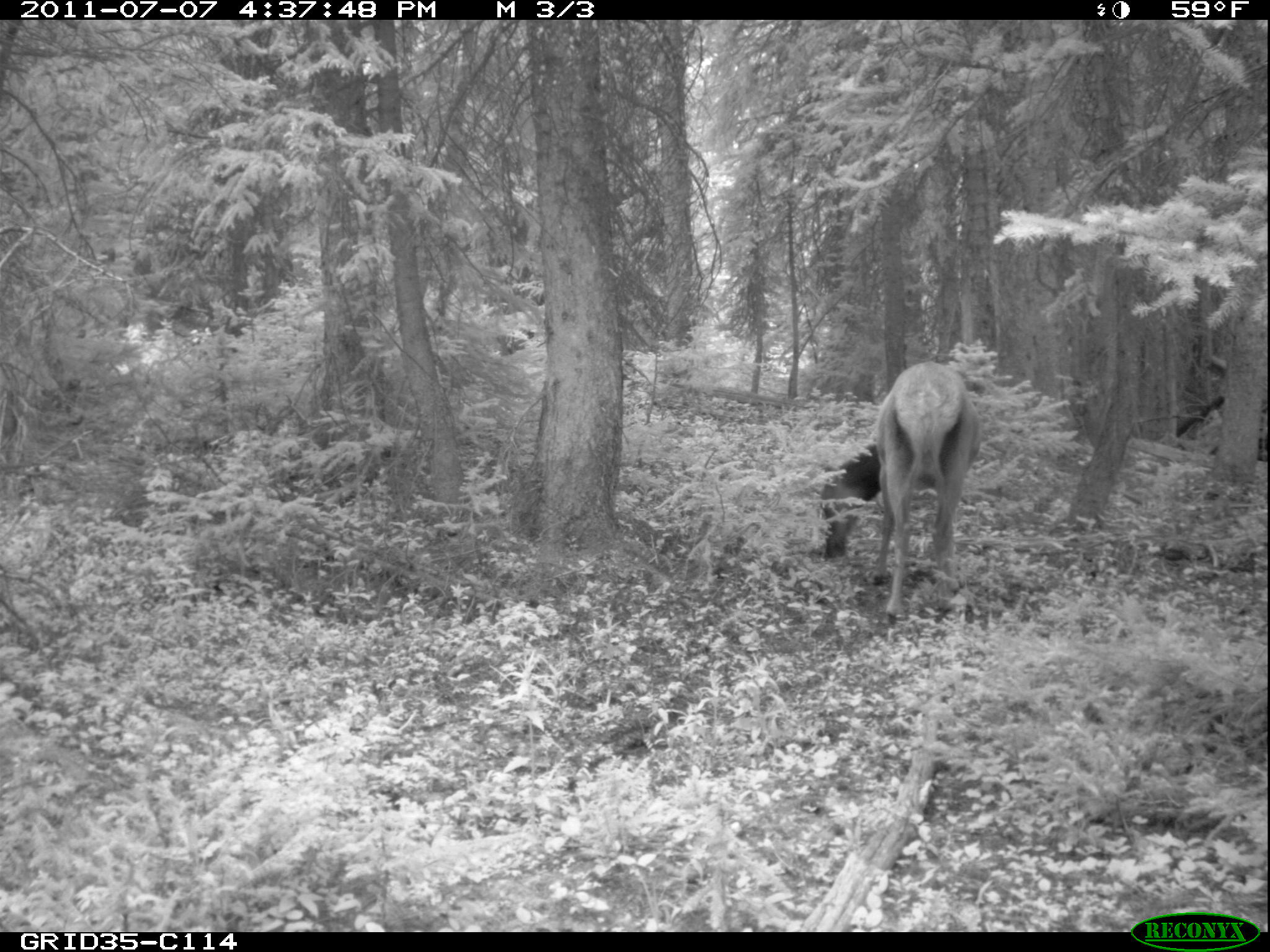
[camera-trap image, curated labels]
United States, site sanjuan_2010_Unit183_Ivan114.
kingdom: Animalia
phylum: Chordata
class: Mammalia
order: Artiodactyla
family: Cervidae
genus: Cervus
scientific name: Cervus elaphus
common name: red deer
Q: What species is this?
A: Cervus elaphus (red deer).